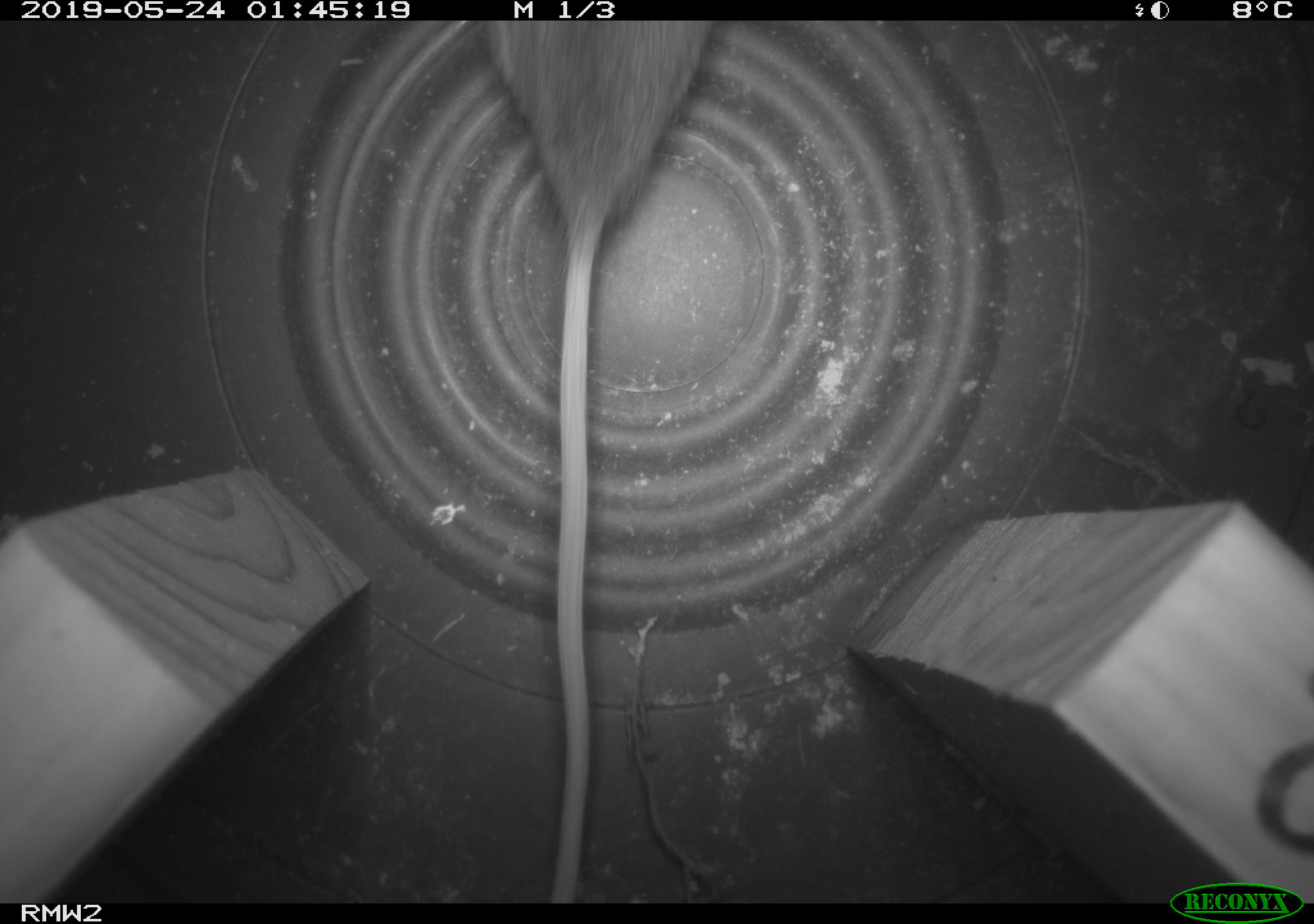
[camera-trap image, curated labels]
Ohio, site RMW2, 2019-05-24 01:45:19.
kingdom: Animalia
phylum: Chordata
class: Mammalia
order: Rodentia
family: Cricetidae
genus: Peromyscus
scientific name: Peromyscus leucopus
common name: white-footed mouse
White-footed mouse (Peromyscus leucopus).